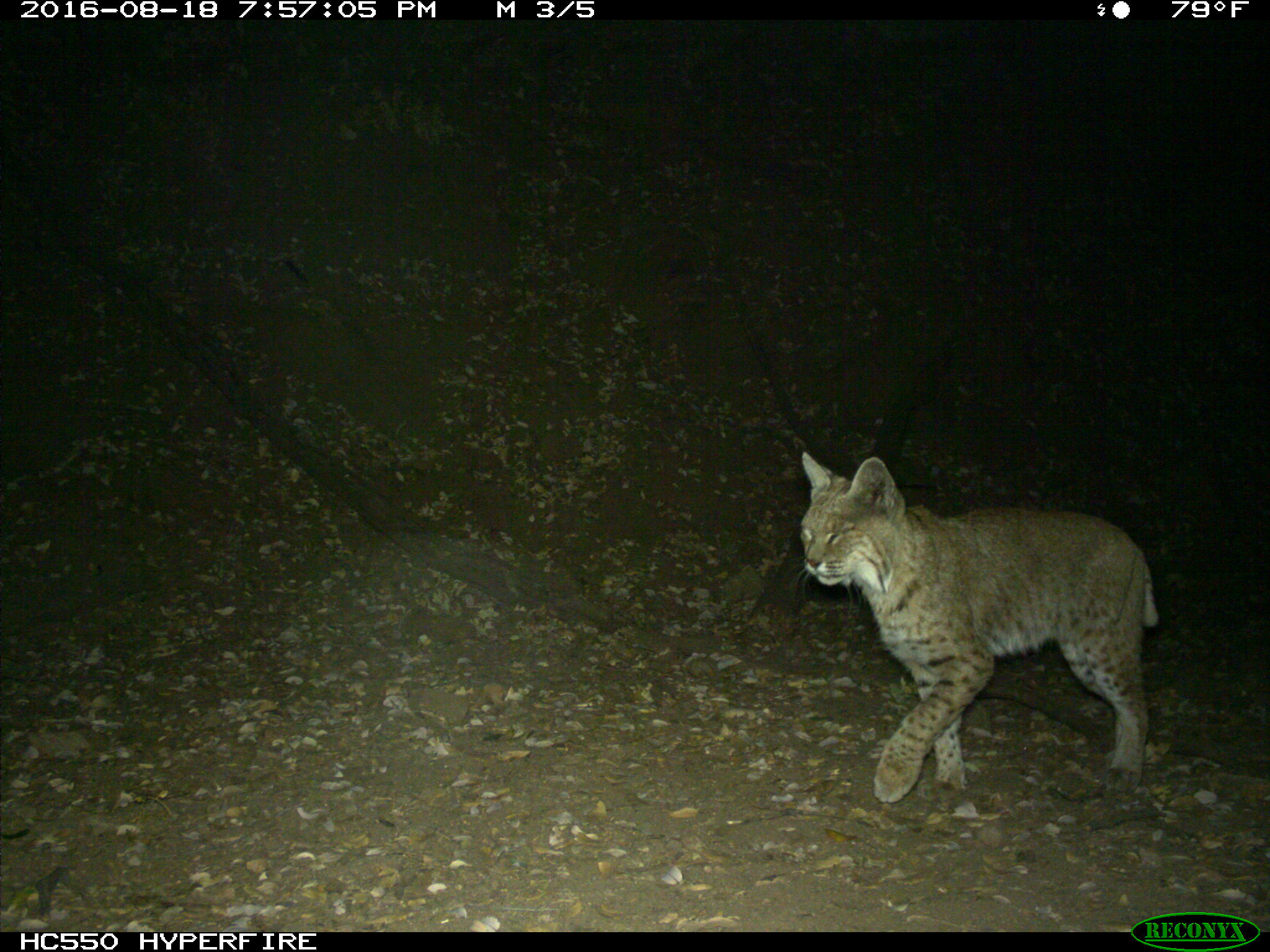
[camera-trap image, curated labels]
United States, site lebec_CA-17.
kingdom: Animalia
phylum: Chordata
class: Mammalia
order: Carnivora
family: Felidae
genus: Lynx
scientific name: Lynx rufus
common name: bobcat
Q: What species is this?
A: Lynx rufus (bobcat).